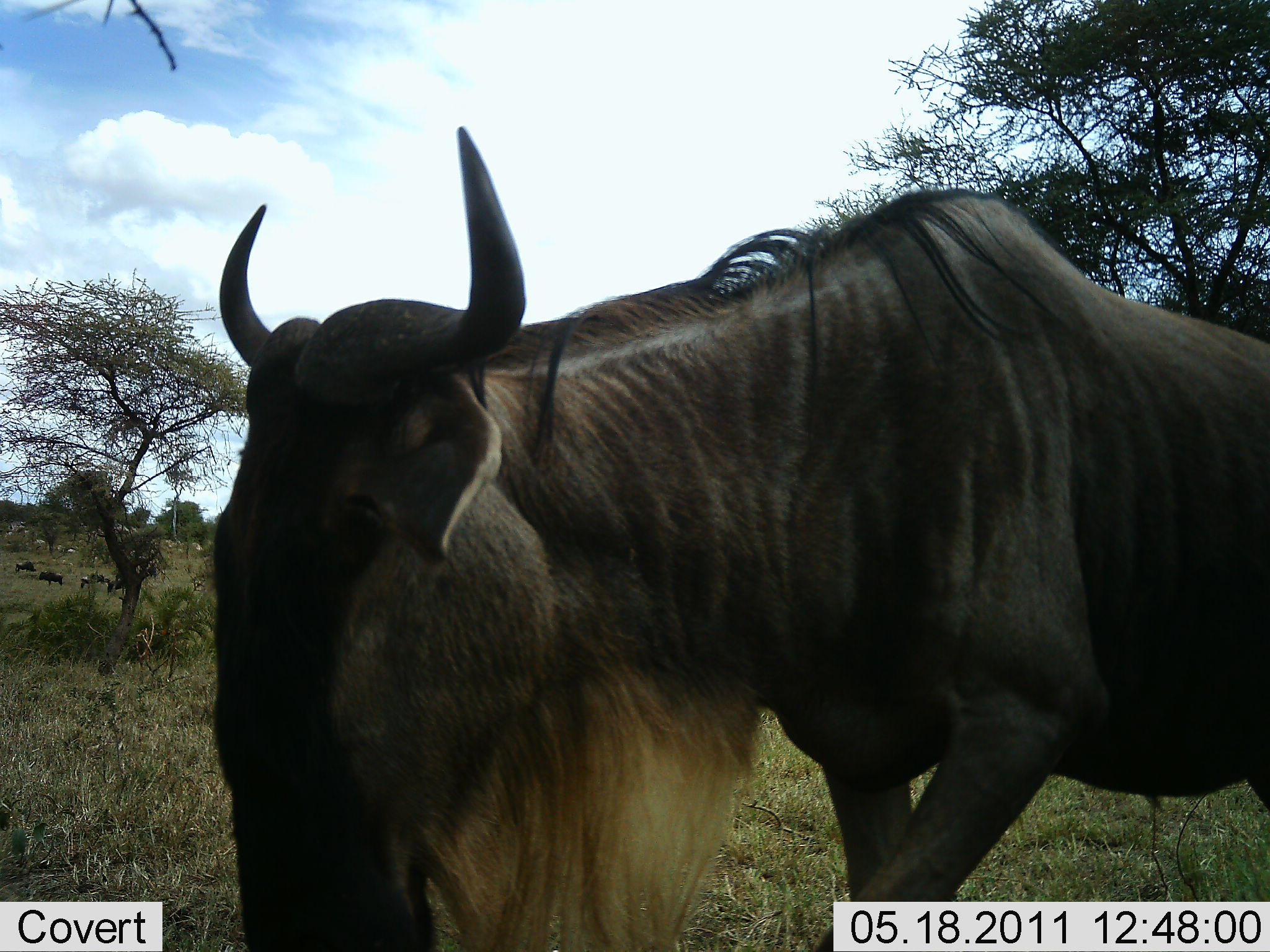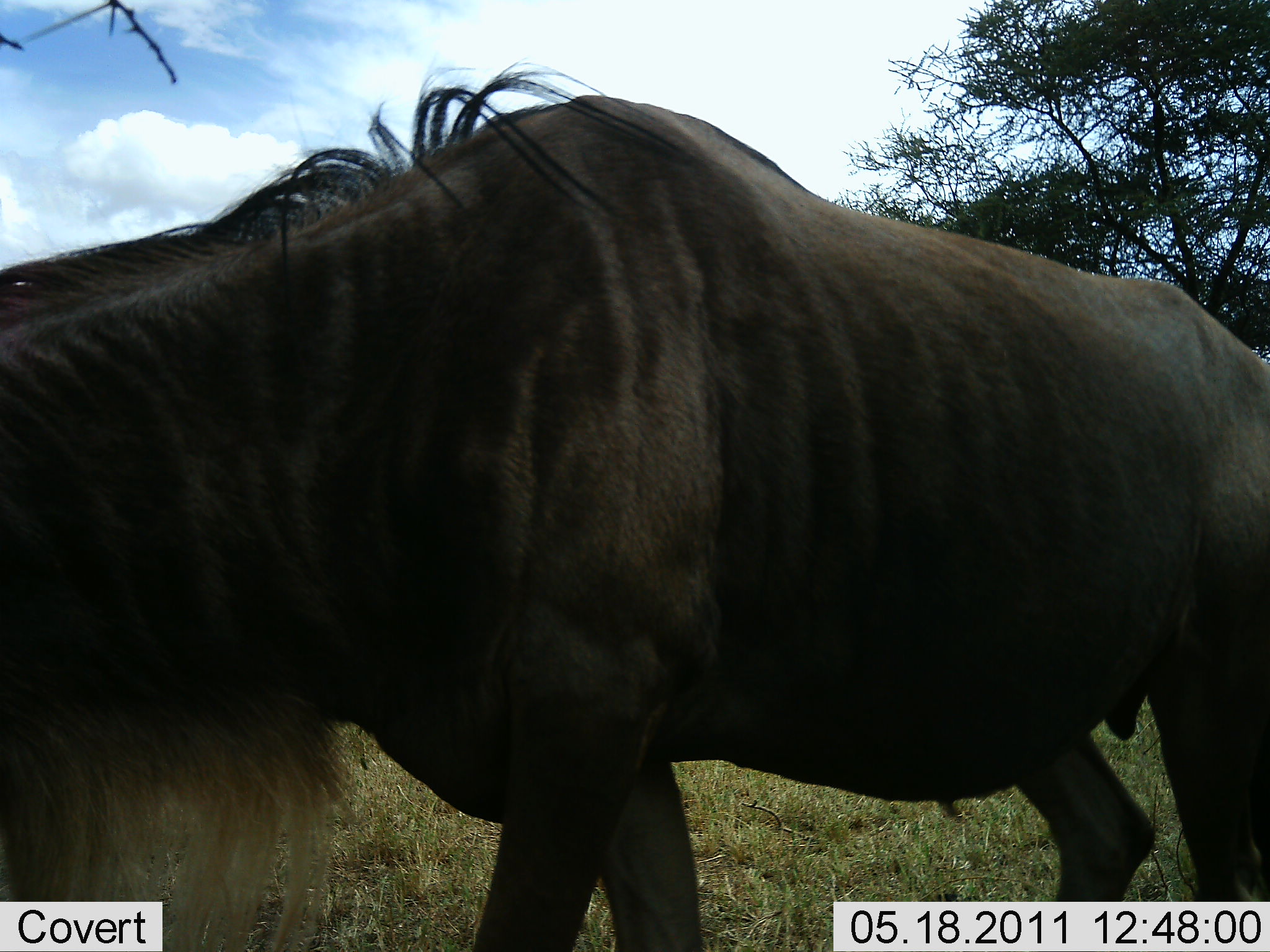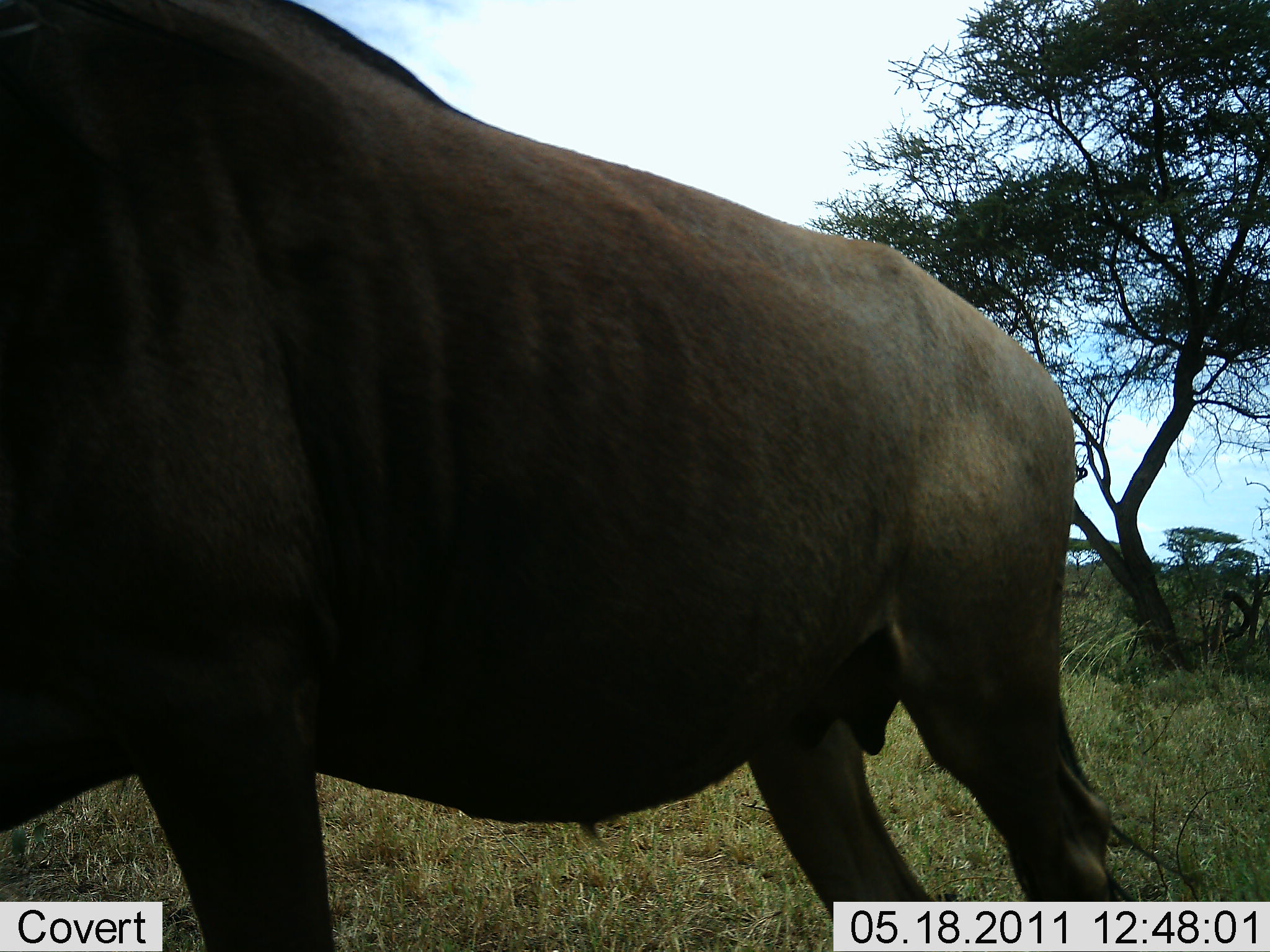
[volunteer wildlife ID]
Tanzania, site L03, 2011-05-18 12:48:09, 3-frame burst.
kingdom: Animalia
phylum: Chordata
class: Mammalia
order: Artiodactyla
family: Bovidae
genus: Connochaetes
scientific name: Connochaetes taurinus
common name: blue wildebeest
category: wildebeest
Wildebeest (blue wildebeest) (Connochaetes taurinus), count 1. Behavior (volunteer vote fractions): standing 10%, resting 0%, moving 90%, interacting 0%. Young present (vote fraction): 0%. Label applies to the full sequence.